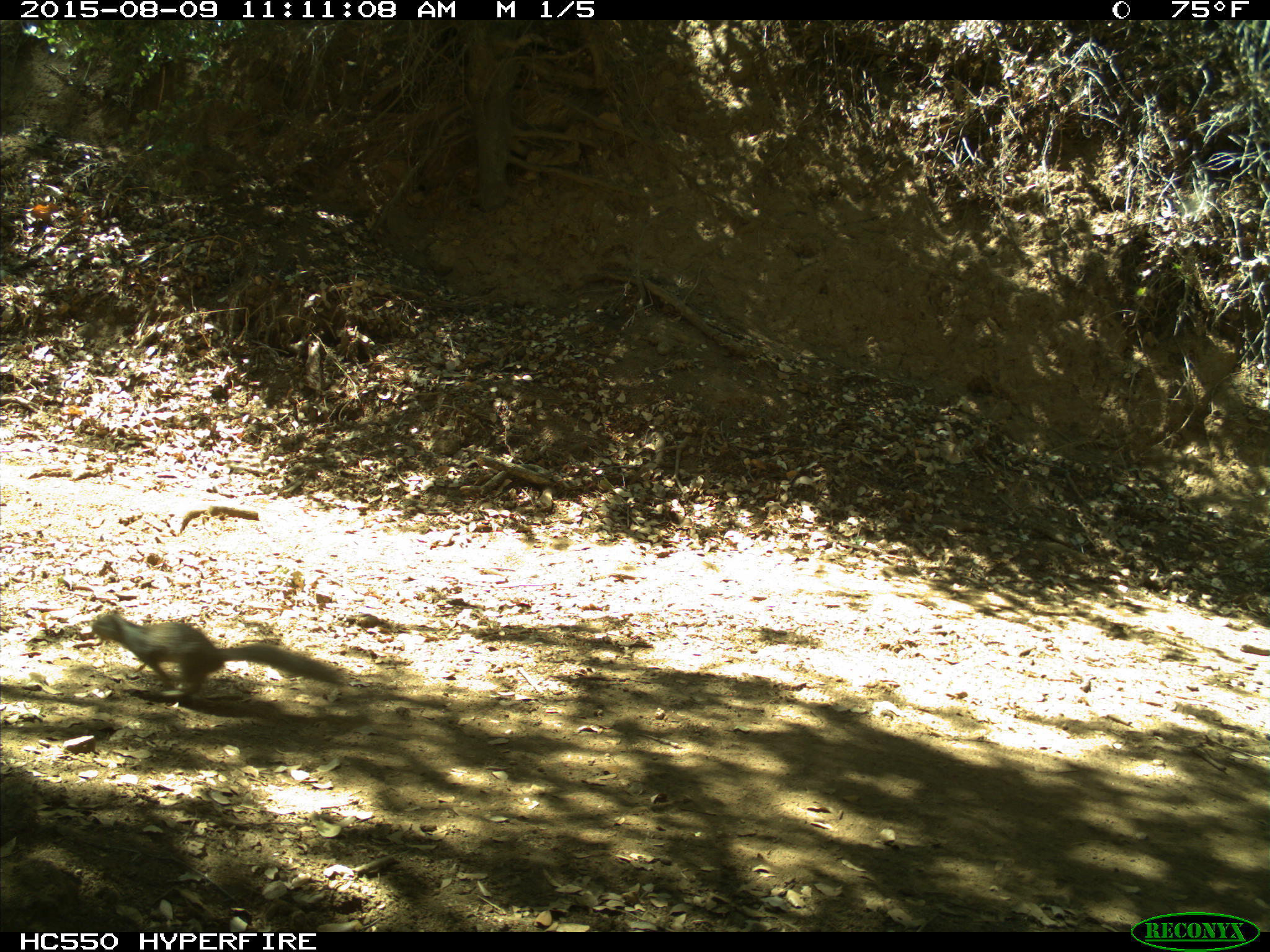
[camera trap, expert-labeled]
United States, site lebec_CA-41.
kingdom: Animalia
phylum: Chordata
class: Mammalia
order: Rodentia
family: Sciuridae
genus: Otospermophilus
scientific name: Otospermophilus beecheyi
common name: california ground squirrel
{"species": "Otospermophilus beecheyi (california ground squirrel)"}